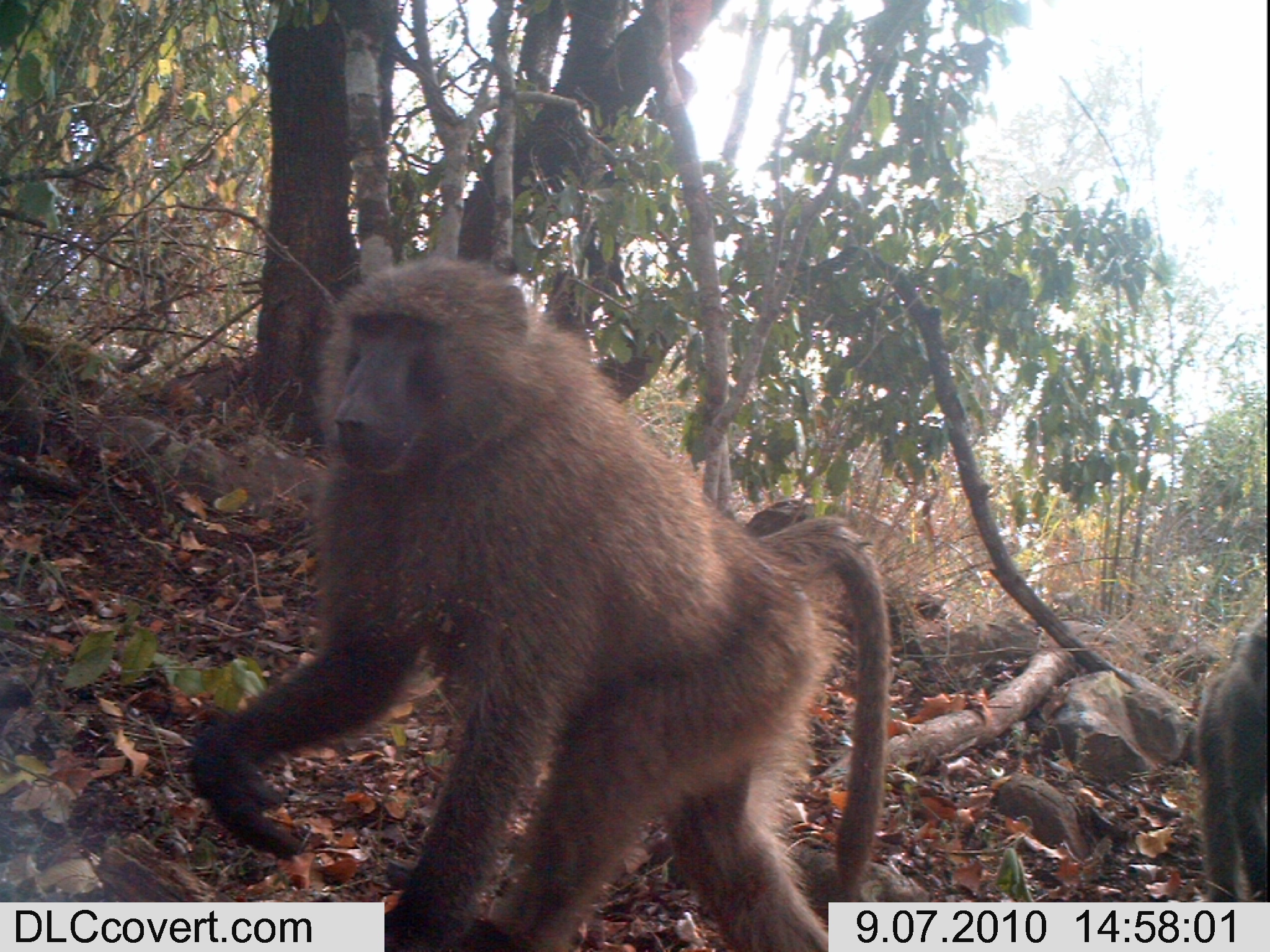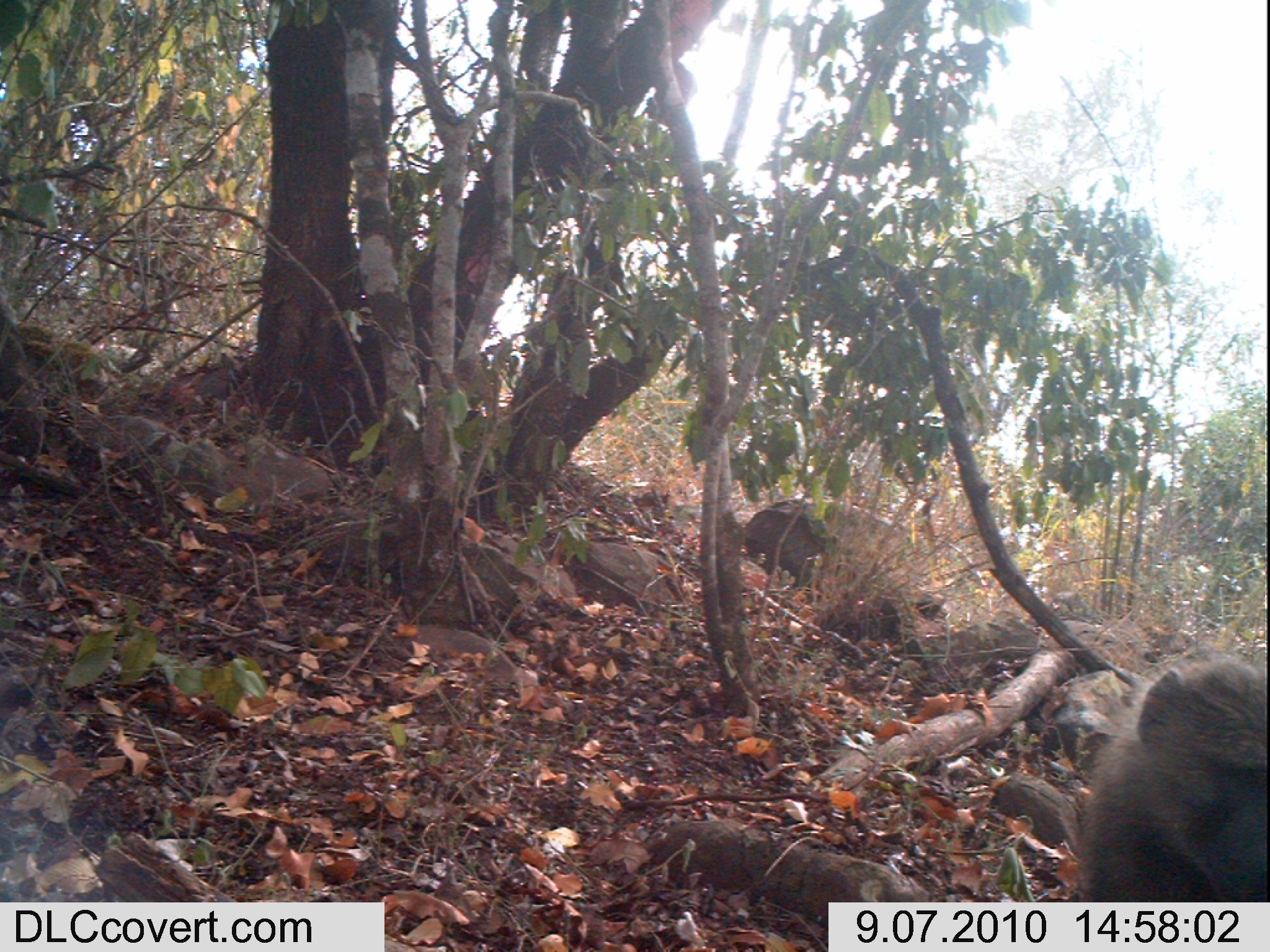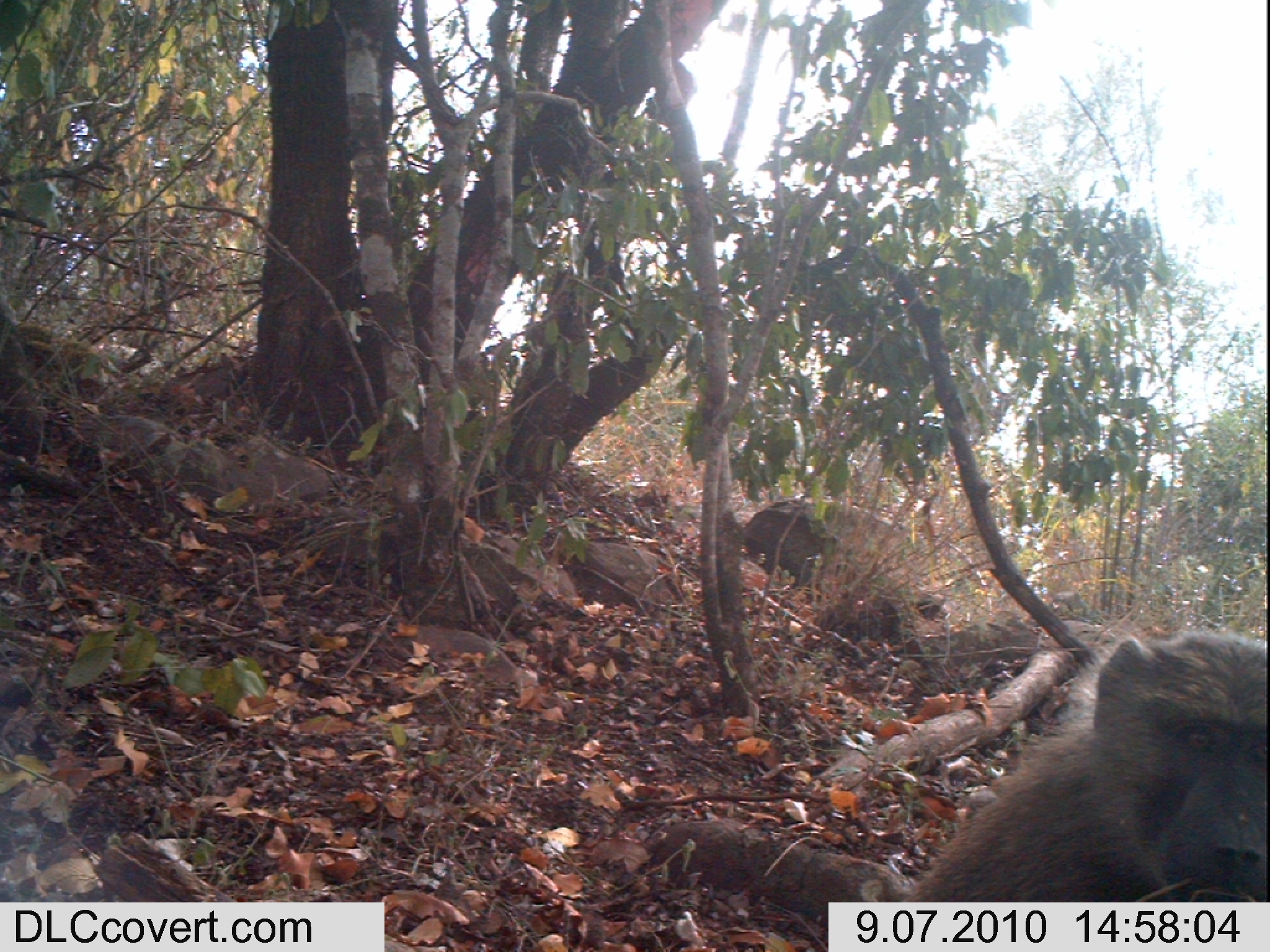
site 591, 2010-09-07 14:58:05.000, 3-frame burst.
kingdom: Animalia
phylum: Chordata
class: Mammalia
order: Primates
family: Cercopithecidae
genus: Papio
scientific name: Papio anubis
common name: olive baboon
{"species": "Papio anubis (olive baboon)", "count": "2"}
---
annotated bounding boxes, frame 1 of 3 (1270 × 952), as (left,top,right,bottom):
papio anubis: (188,253,890,951); (1192,610,1269,901)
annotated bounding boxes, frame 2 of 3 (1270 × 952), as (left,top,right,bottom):
papio anubis: (1065,653,1266,903)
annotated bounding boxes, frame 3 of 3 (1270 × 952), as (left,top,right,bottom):
papio anubis: (892,618,1269,913)